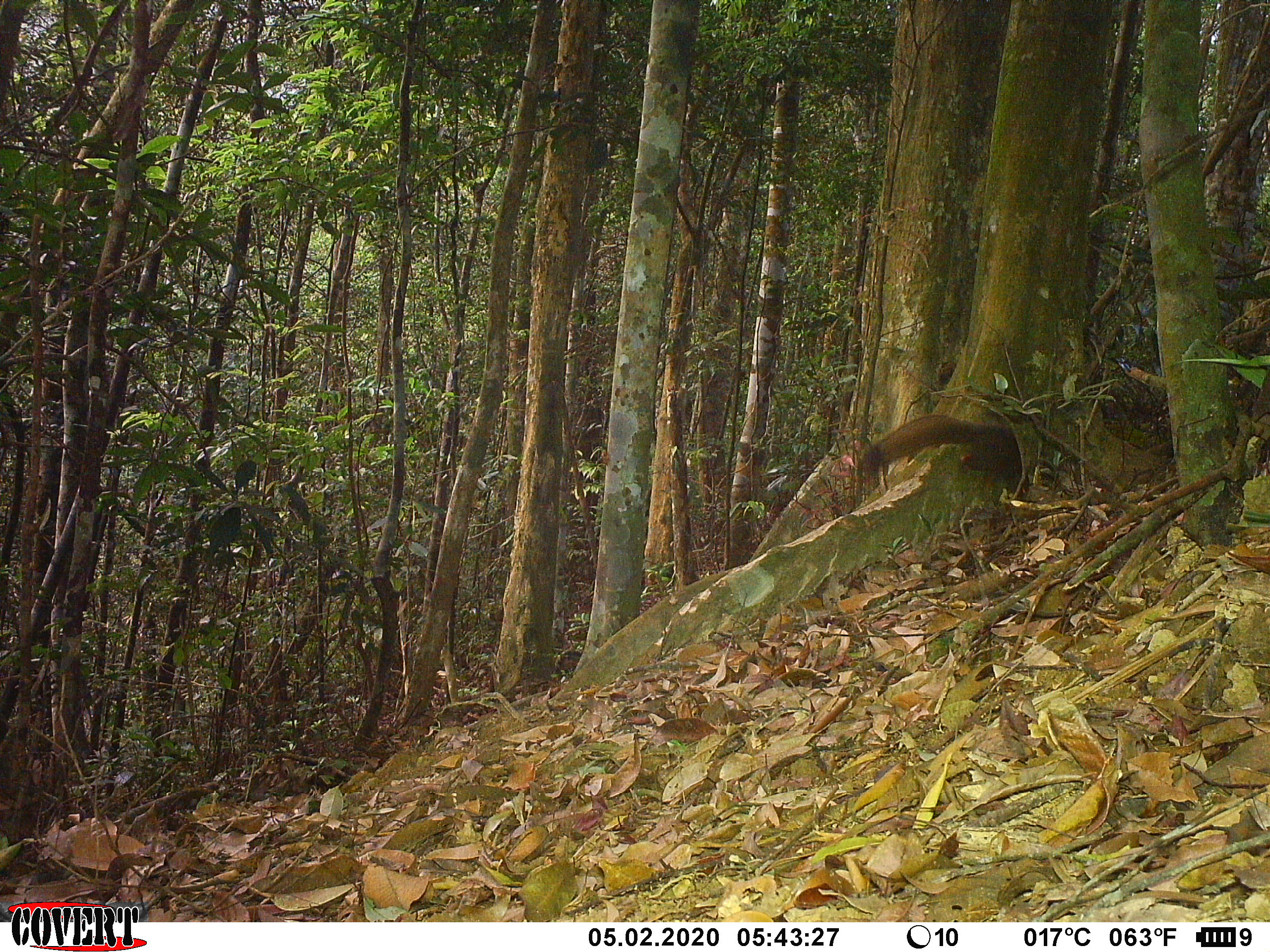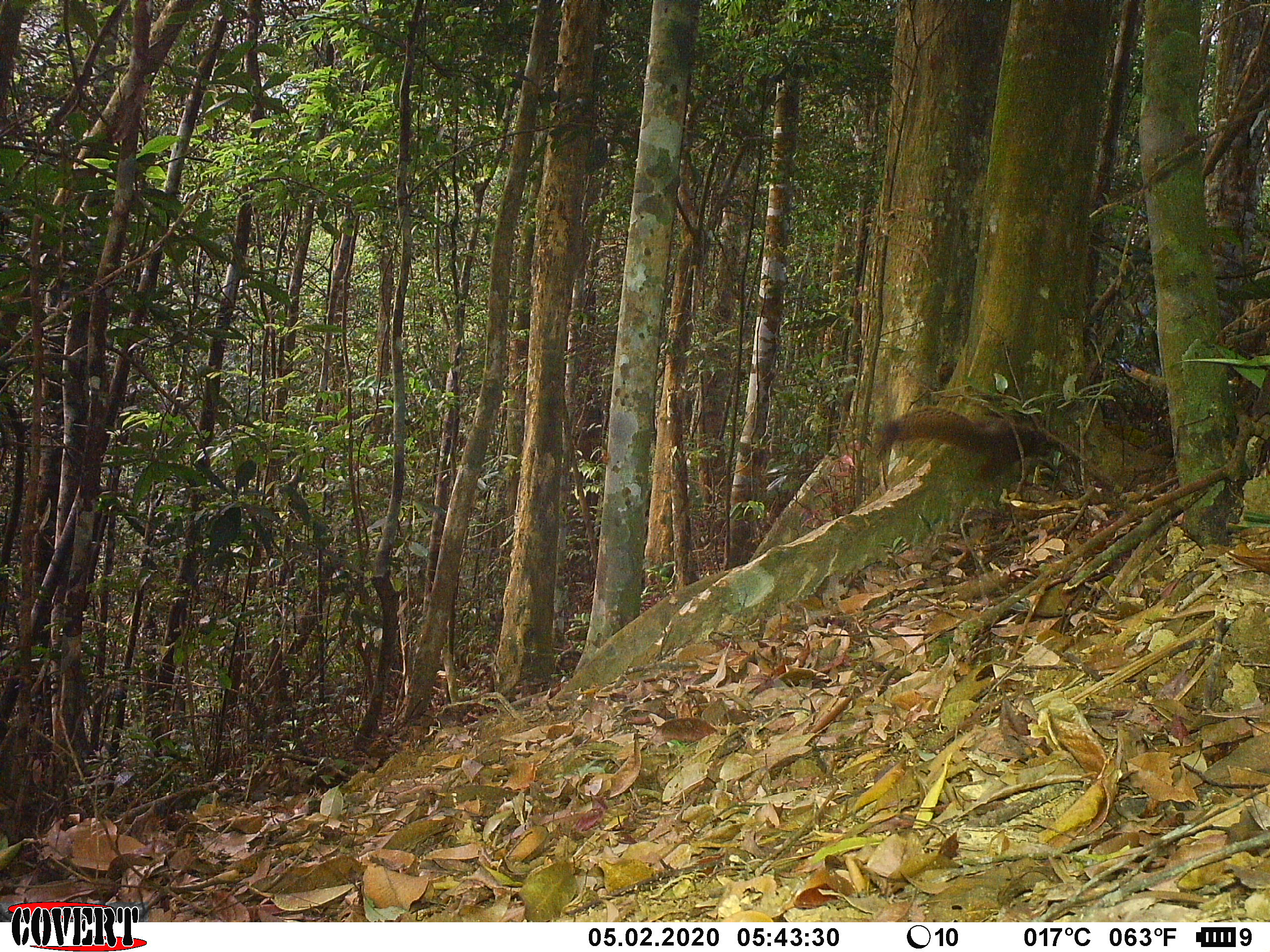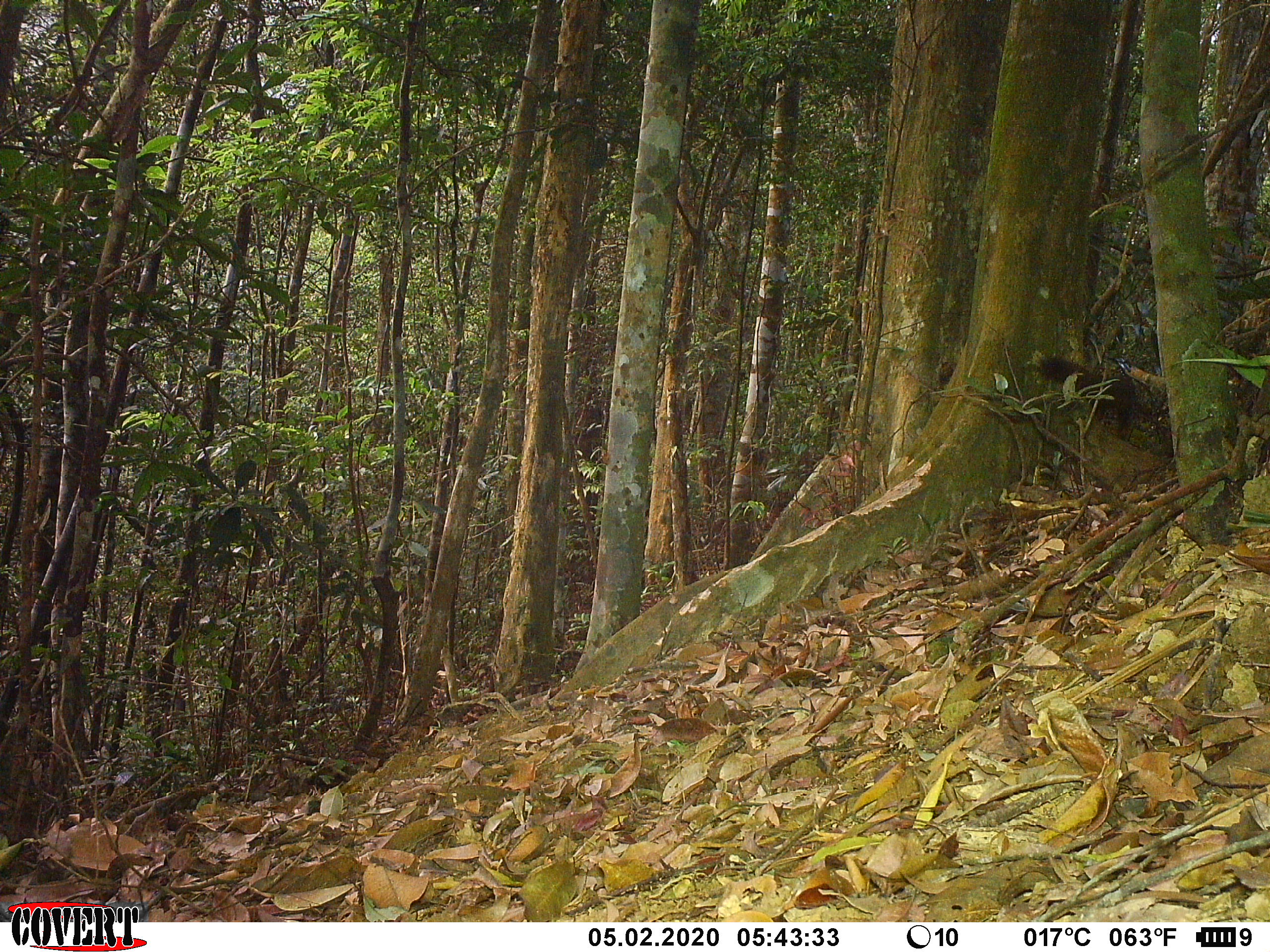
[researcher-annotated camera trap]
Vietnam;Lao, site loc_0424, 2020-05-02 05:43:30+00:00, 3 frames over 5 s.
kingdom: Animalia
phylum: Chordata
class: Mammalia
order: Rodentia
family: Sciuridae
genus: Callosciurus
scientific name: Callosciurus erythraeus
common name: pallas's squirrel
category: pallass squirrel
Pallass squirrel (pallas's squirrel) (Callosciurus erythraeus). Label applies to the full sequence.